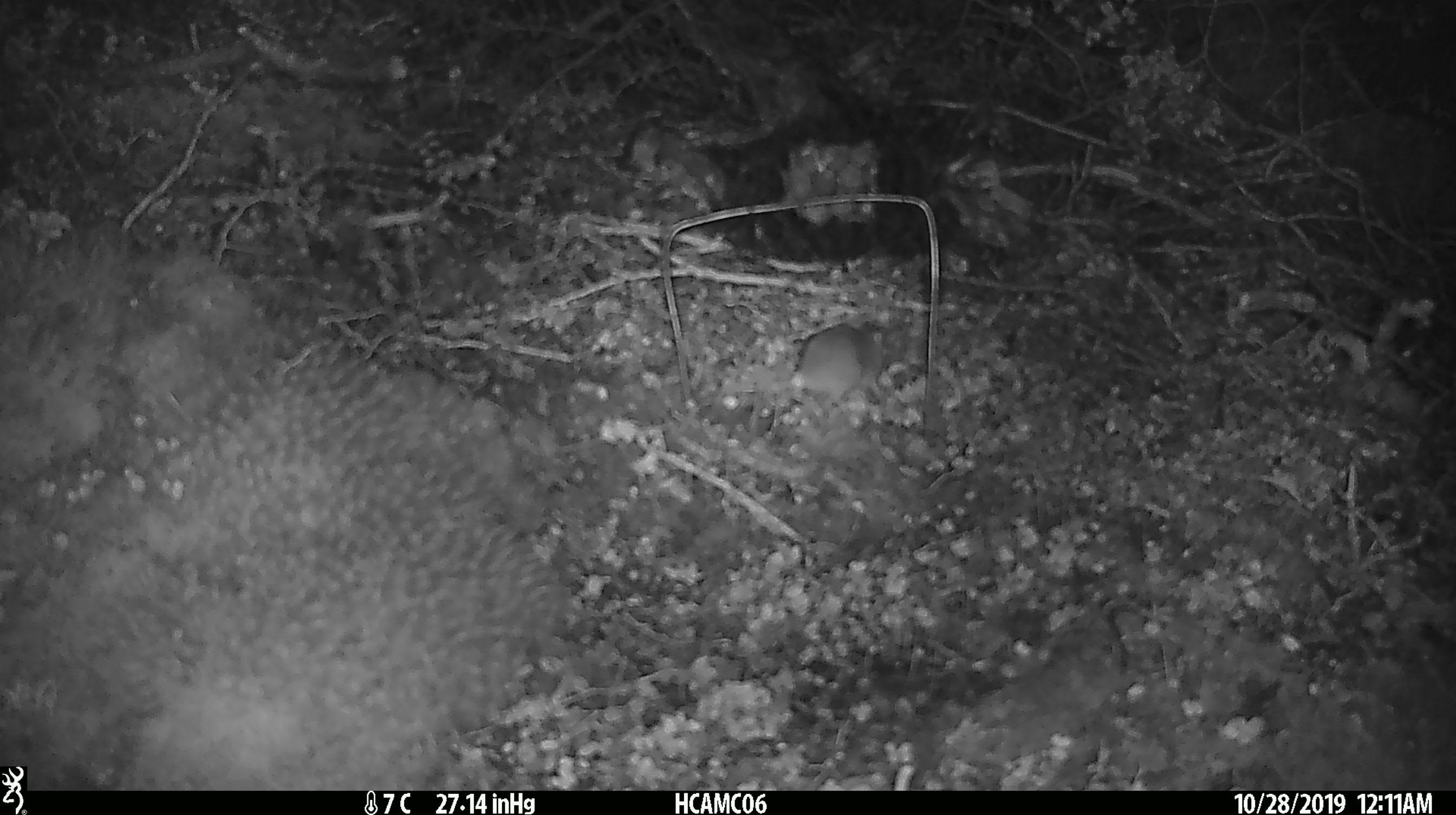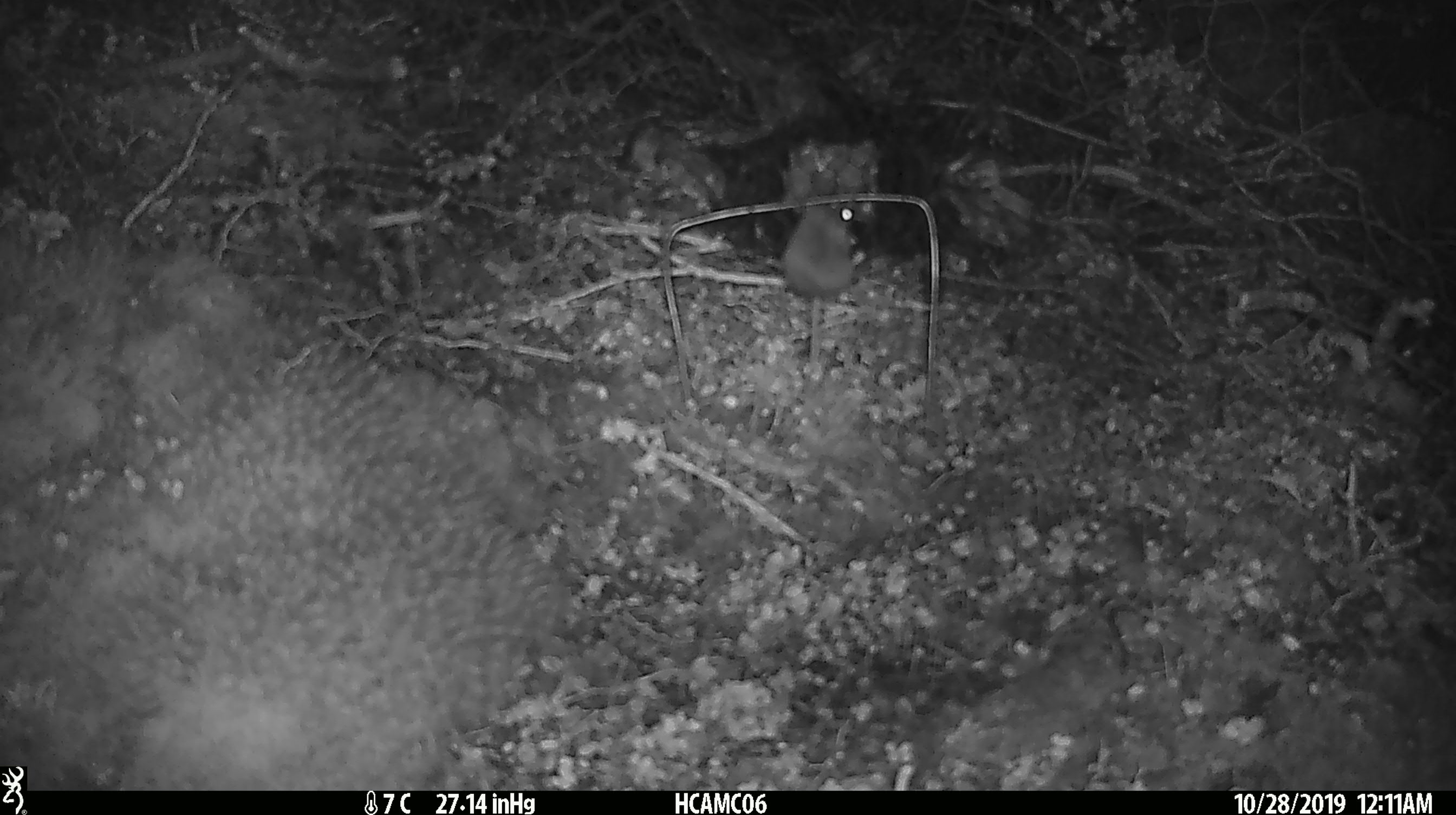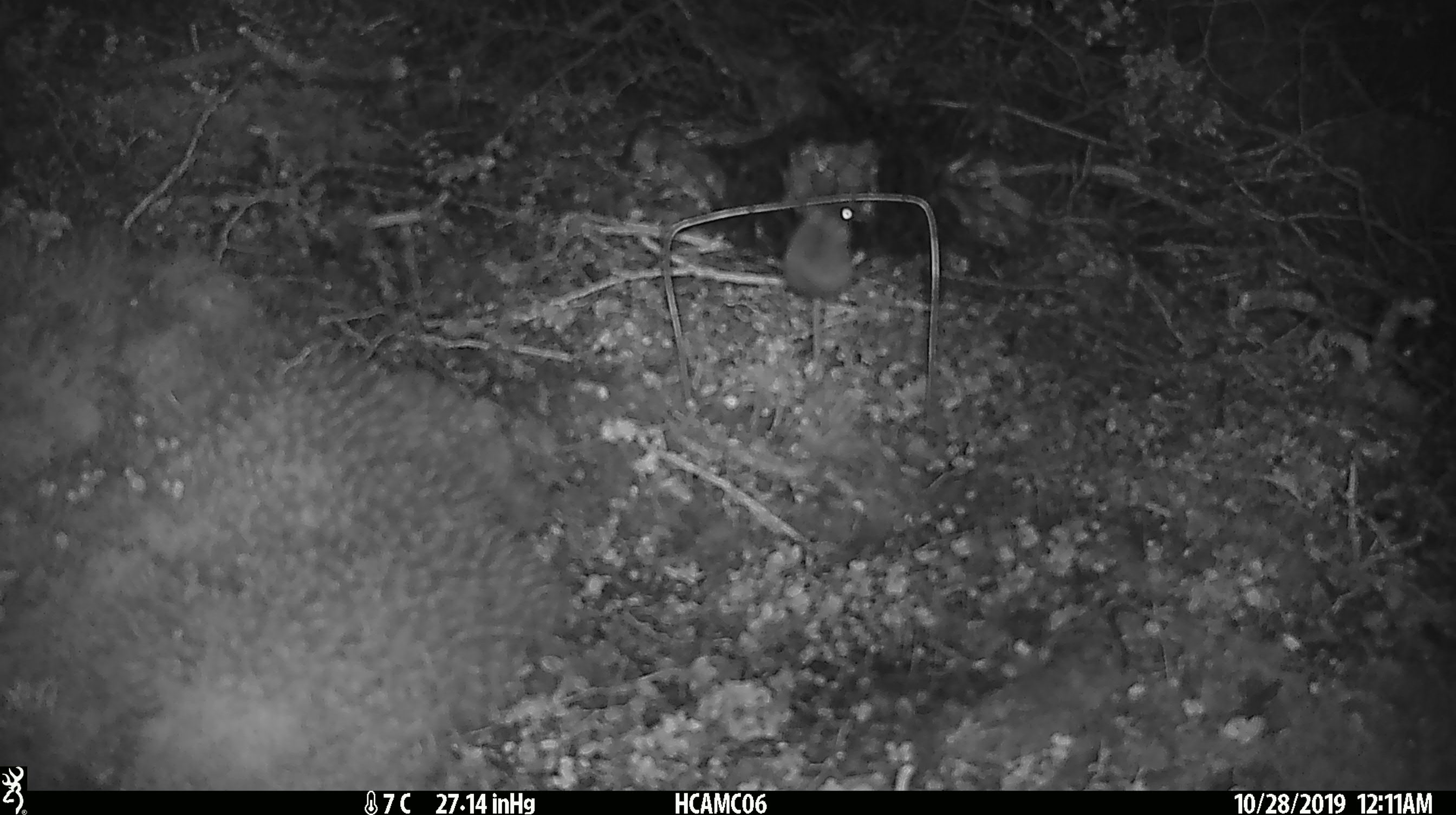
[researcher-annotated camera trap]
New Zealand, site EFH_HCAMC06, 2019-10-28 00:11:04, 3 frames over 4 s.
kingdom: Animalia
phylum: Chordata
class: Mammalia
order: Rodentia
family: Muridae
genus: Mus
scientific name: Mus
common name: mouse